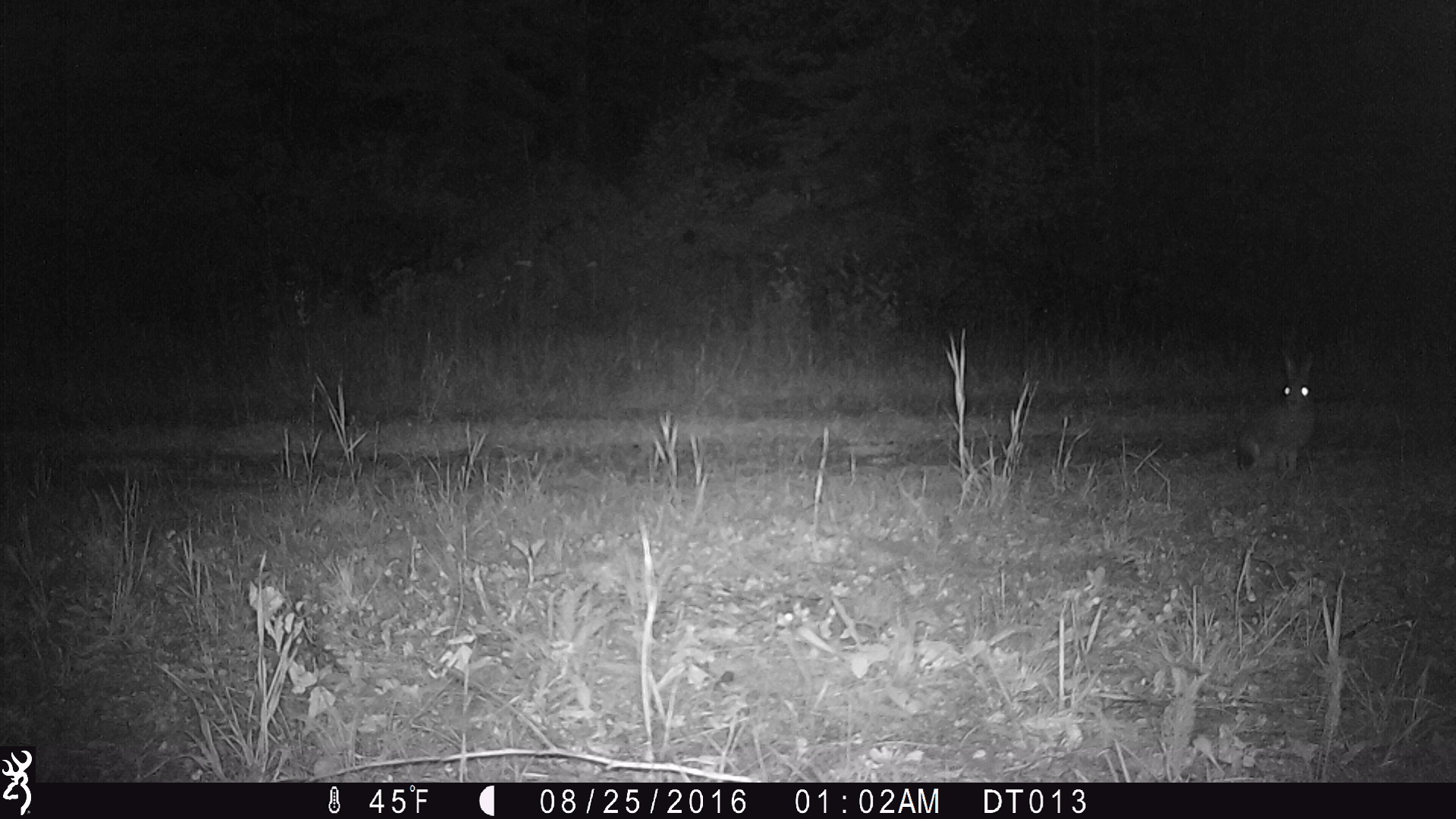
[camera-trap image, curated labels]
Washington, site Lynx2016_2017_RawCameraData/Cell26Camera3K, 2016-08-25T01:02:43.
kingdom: Animalia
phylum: Chordata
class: Mammalia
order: Lagomorpha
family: Leporidae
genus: Lepus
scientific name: Lepus americanus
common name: snowshoe hare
Lepus americanus (snowshoe hare). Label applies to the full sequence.